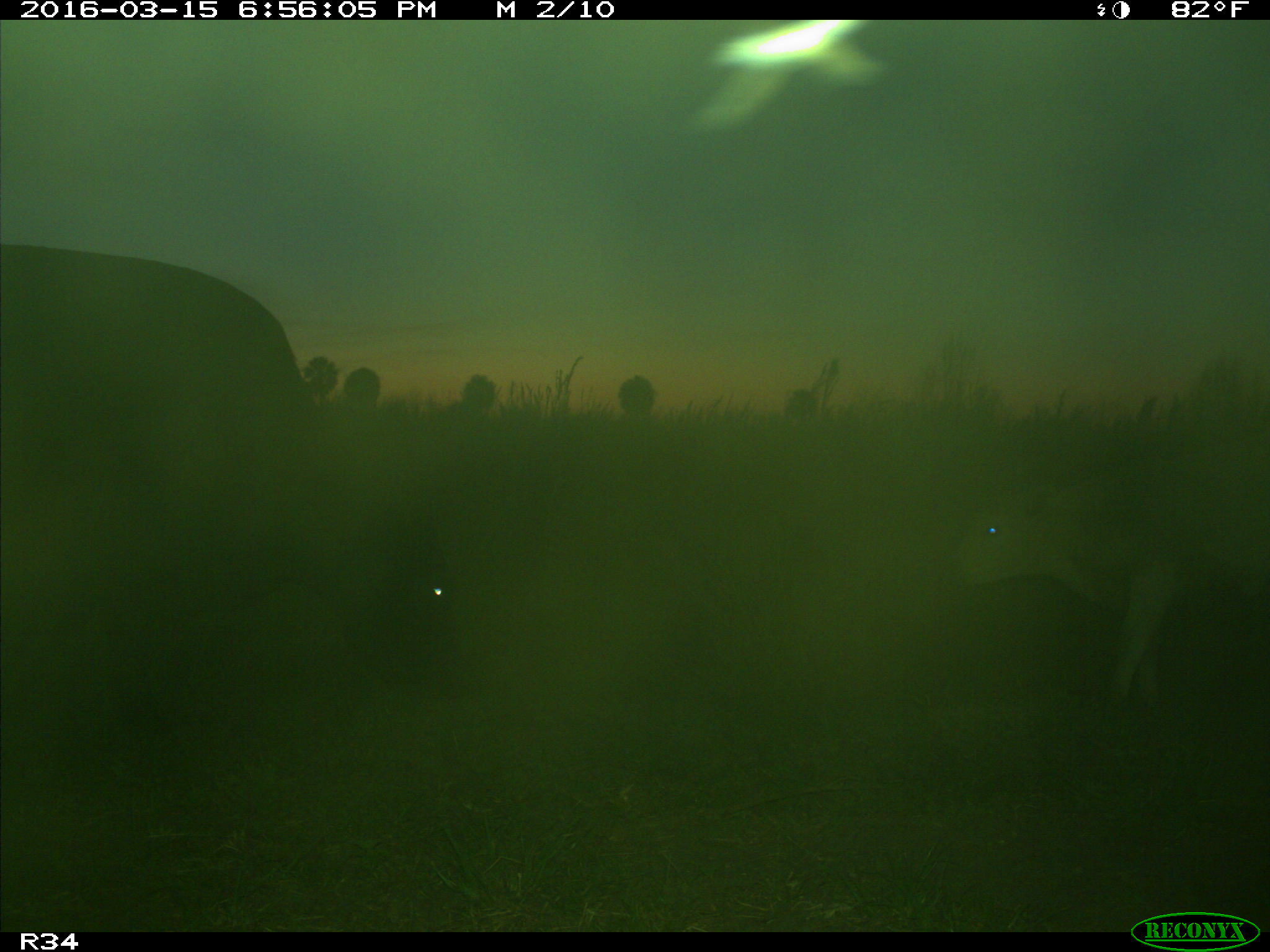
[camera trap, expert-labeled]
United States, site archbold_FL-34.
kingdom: Animalia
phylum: Chordata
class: Mammalia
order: Artiodactyla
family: Bovidae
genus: Bos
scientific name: Bos taurus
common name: domestic cow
Bos taurus (domestic cow).